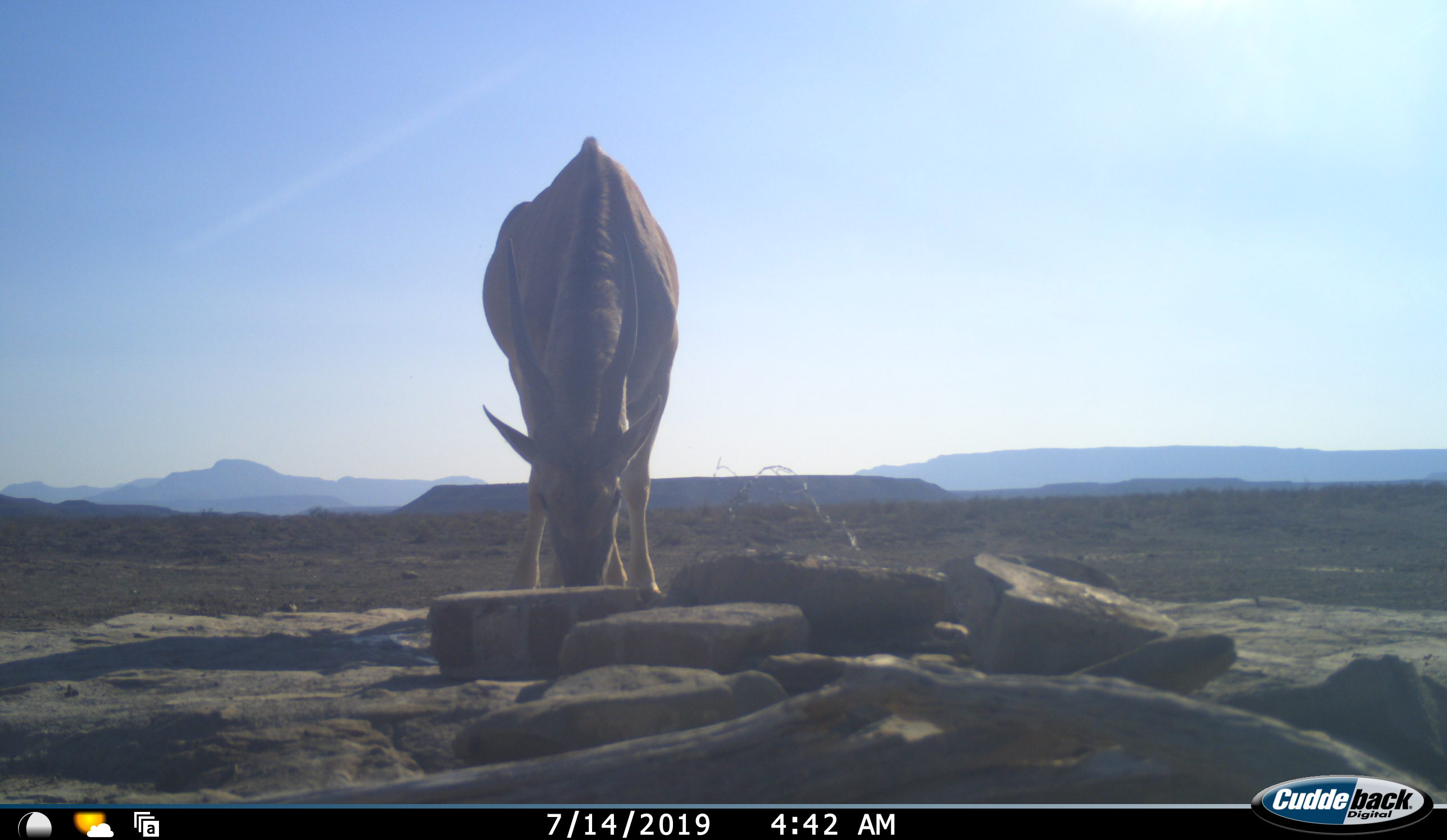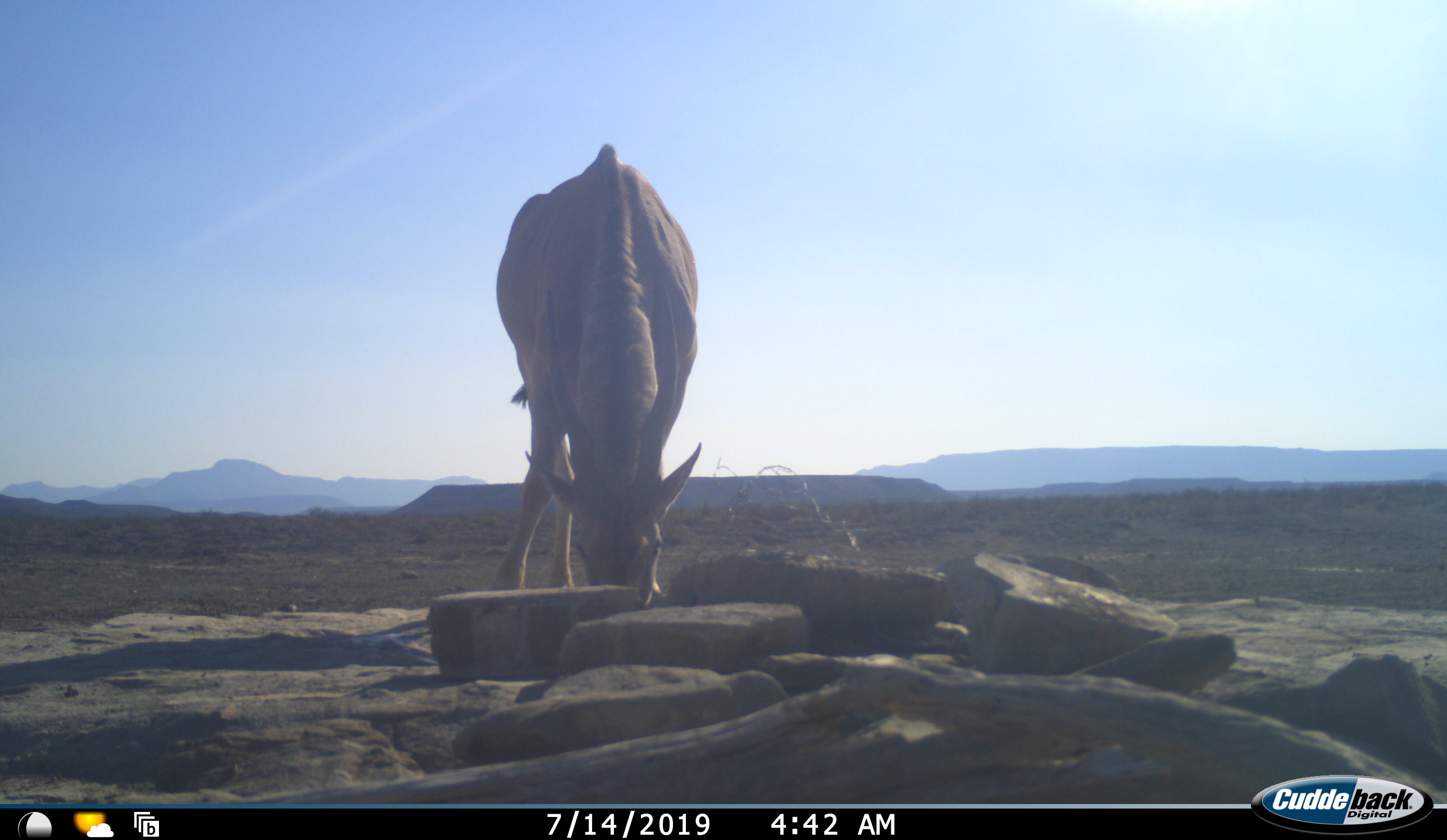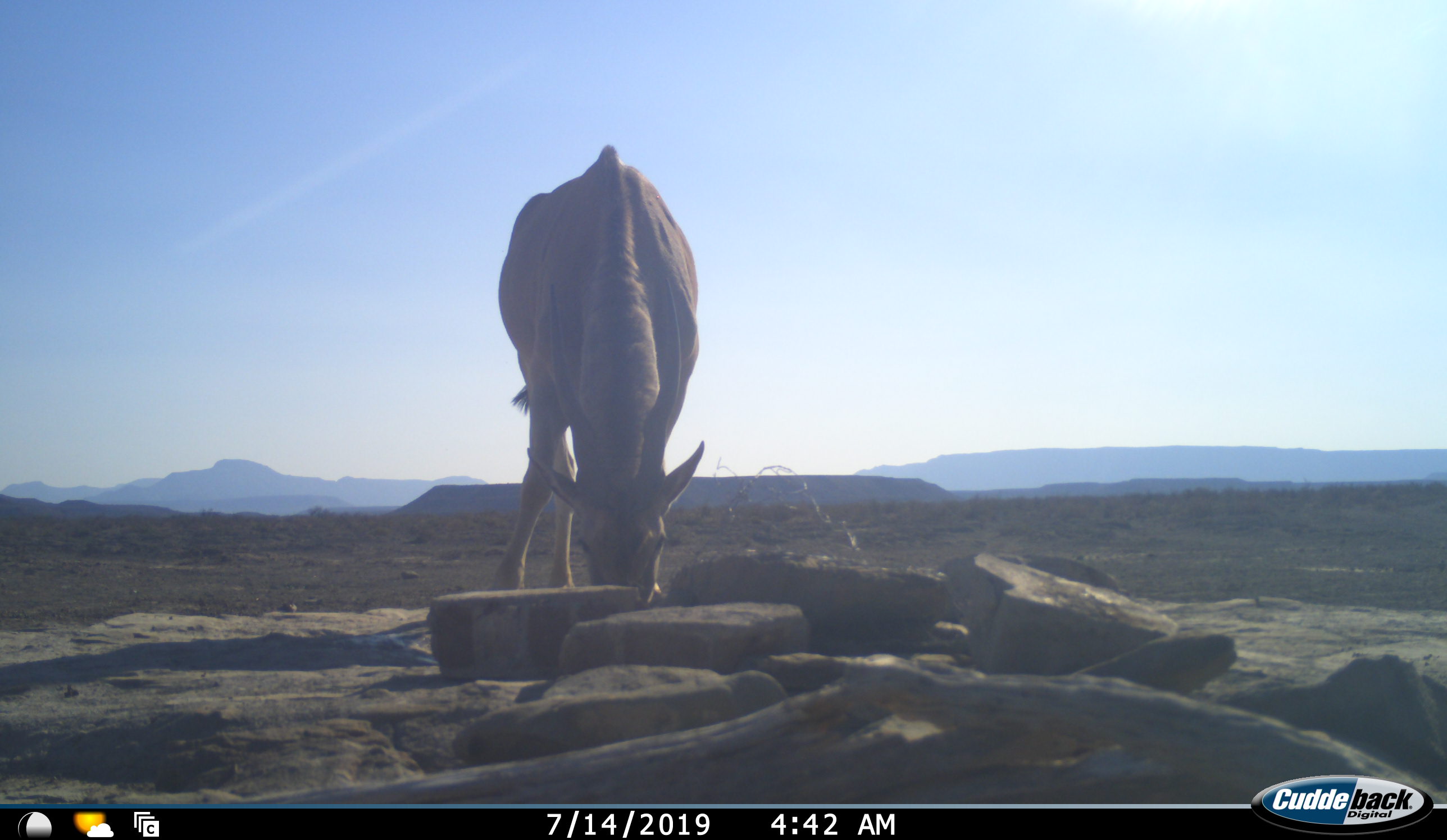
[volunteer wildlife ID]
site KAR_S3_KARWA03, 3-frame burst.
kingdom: Animalia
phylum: Chordata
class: Mammalia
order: Artiodactyla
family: Bovidae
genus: Tragelaphus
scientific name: Tragelaphus oryx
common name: eland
Eland (Tragelaphus oryx), count 1. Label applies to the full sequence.